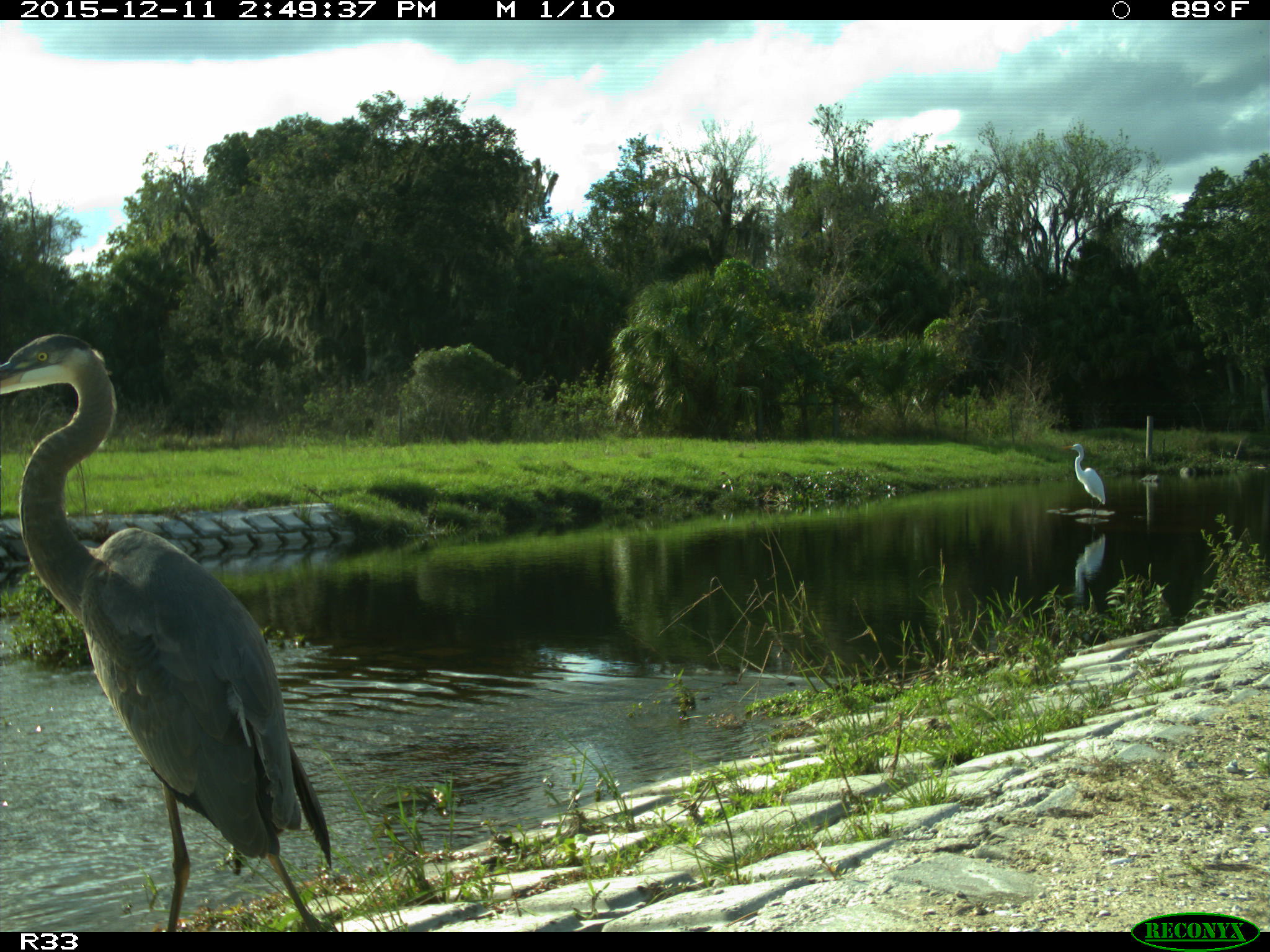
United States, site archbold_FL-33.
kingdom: Animalia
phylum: Chordata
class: Aves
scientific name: Aves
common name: birds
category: unidentified bird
Unidentified bird (birds) (Aves).